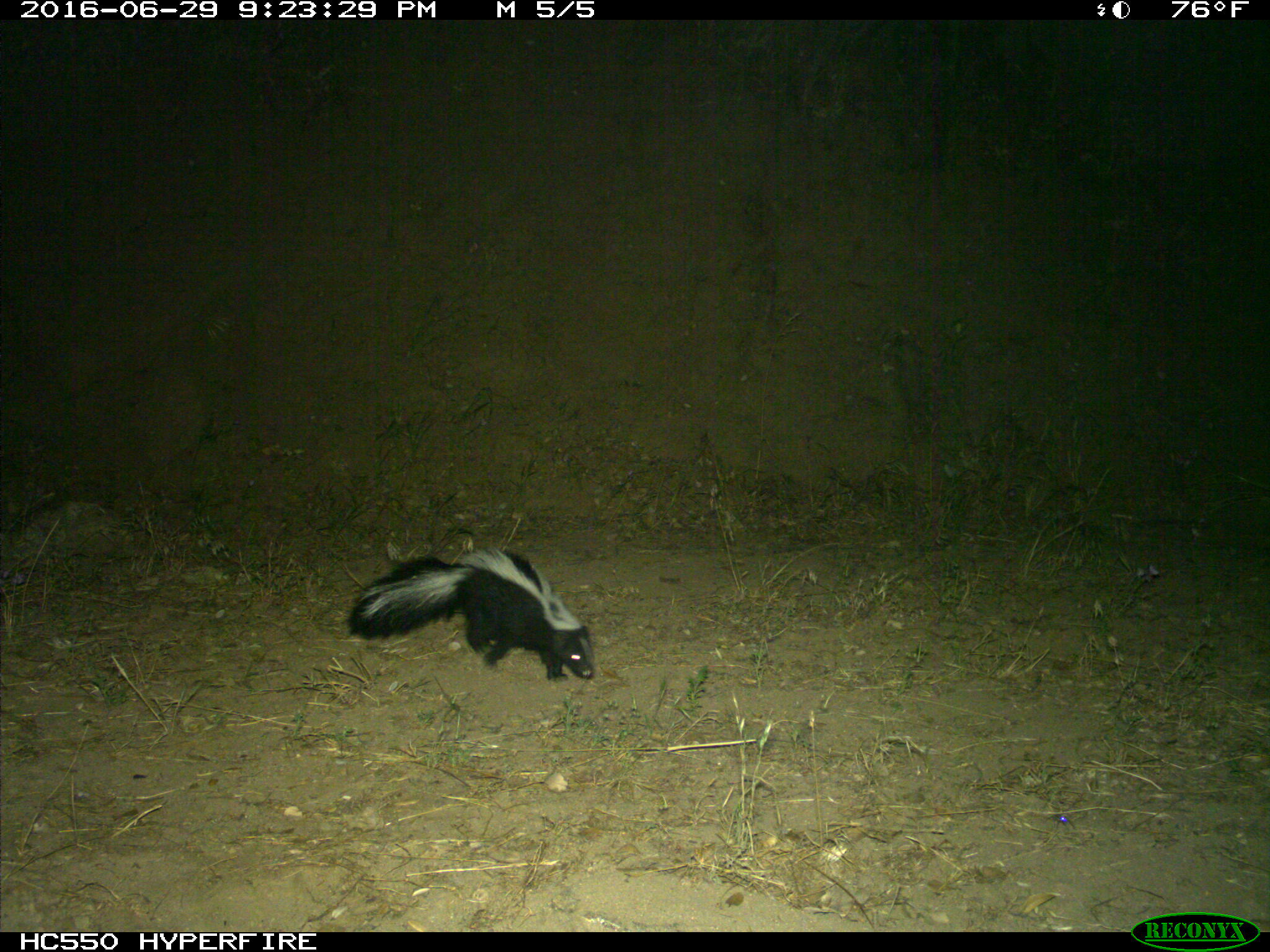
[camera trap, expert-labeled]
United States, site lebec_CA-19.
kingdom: Animalia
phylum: Chordata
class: Mammalia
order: Carnivora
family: Mephitidae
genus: Mephitis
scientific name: Mephitis mephitis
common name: striped skunk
Mephitis mephitis (striped skunk).